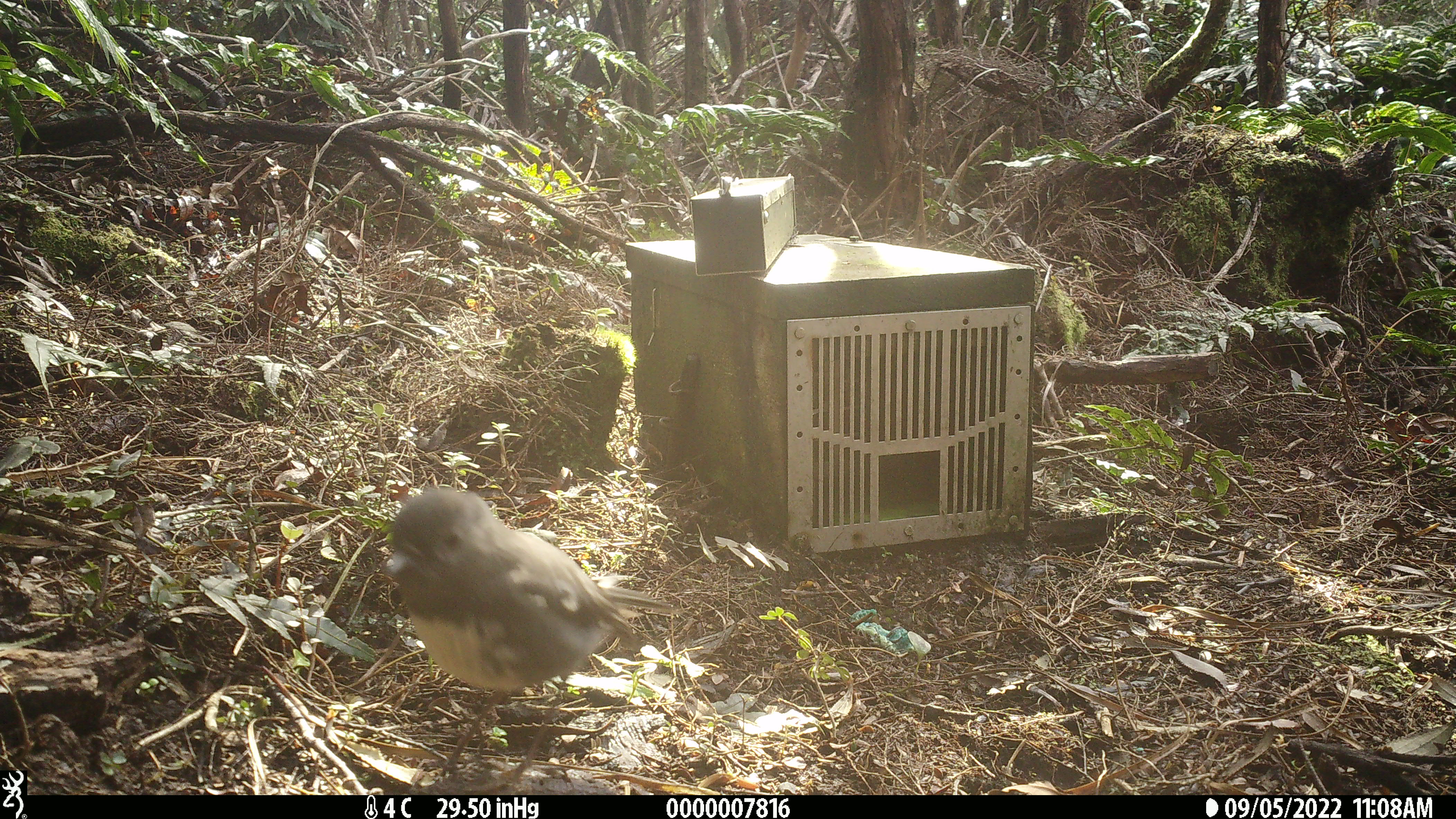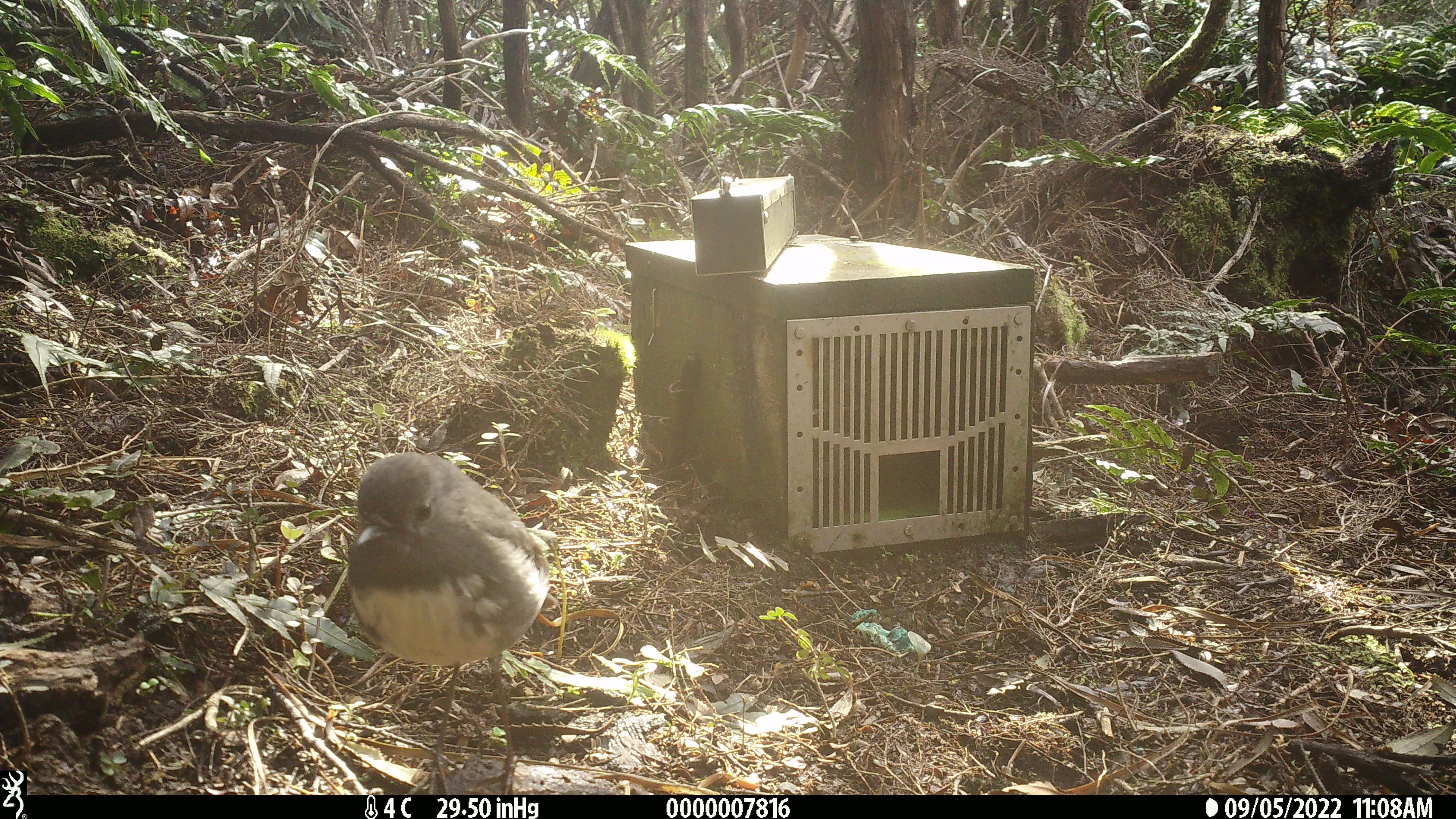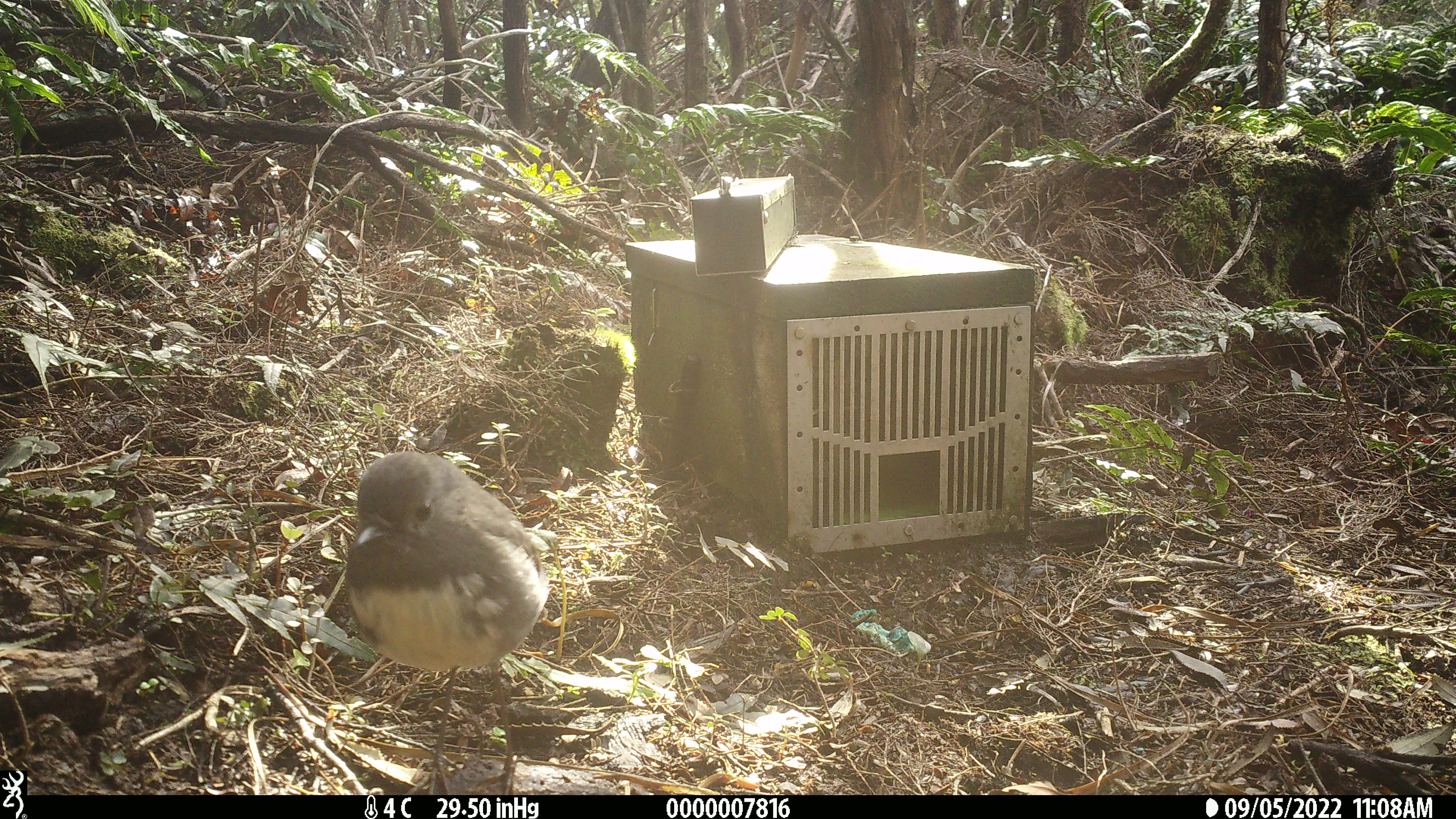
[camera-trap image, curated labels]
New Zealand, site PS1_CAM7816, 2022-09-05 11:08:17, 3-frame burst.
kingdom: Animalia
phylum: Chordata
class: Aves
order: Passeriformes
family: Petroicidae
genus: Petroica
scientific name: Petroica australis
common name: new zealand robin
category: robin